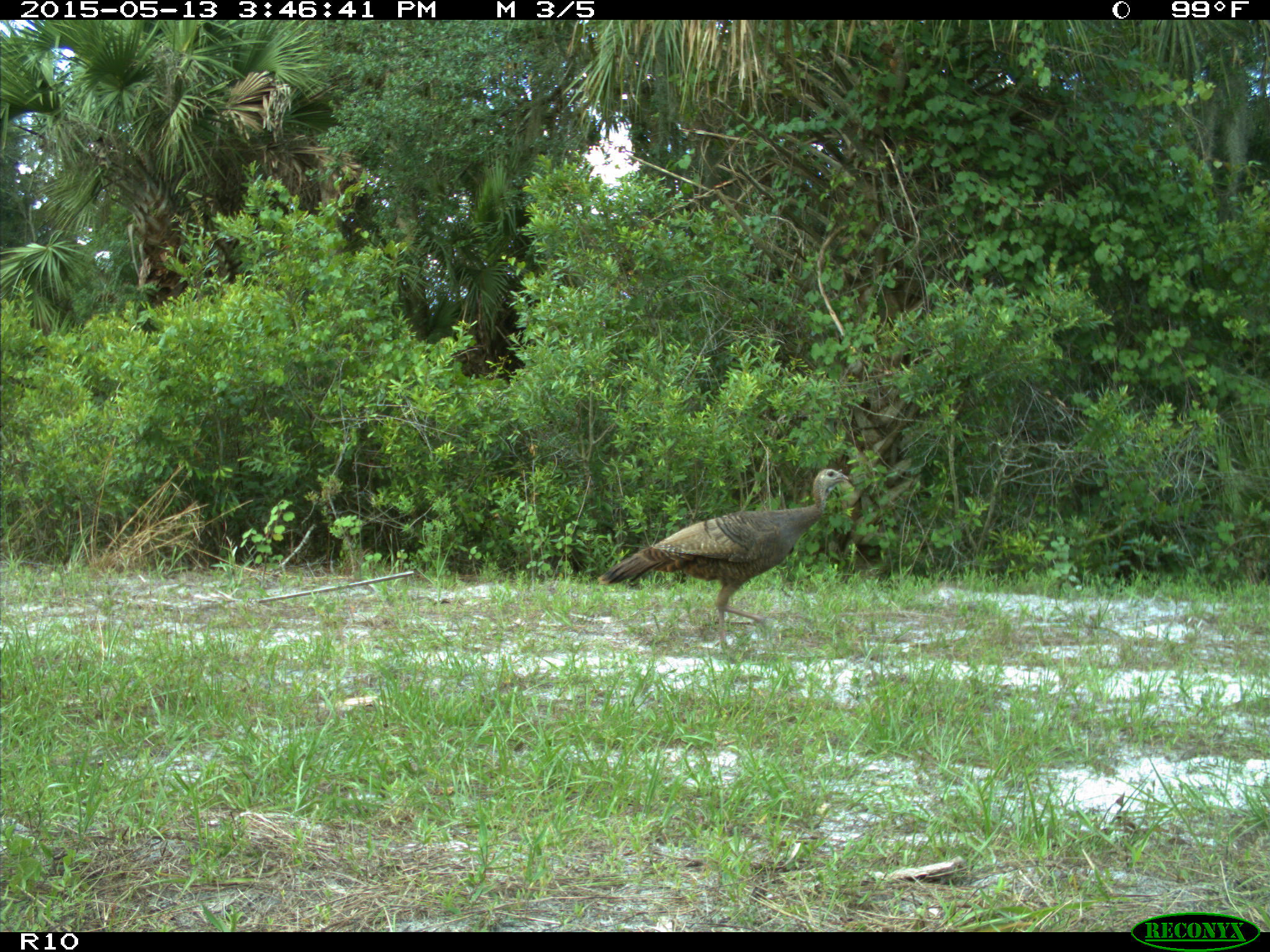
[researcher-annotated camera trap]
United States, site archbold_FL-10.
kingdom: Animalia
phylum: Chordata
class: Aves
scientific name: Aves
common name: birds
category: unidentified bird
Unidentified bird (birds) (Aves).